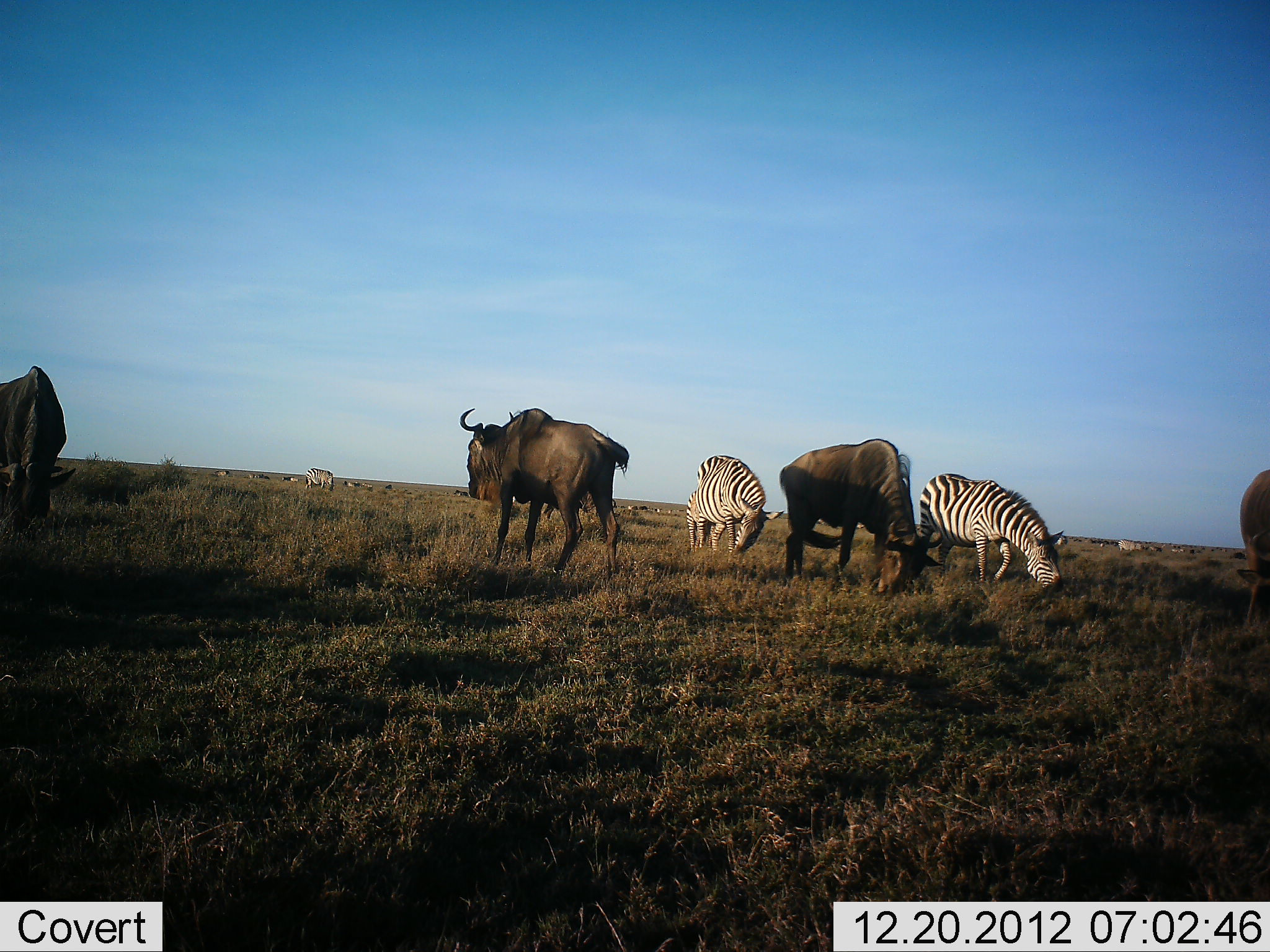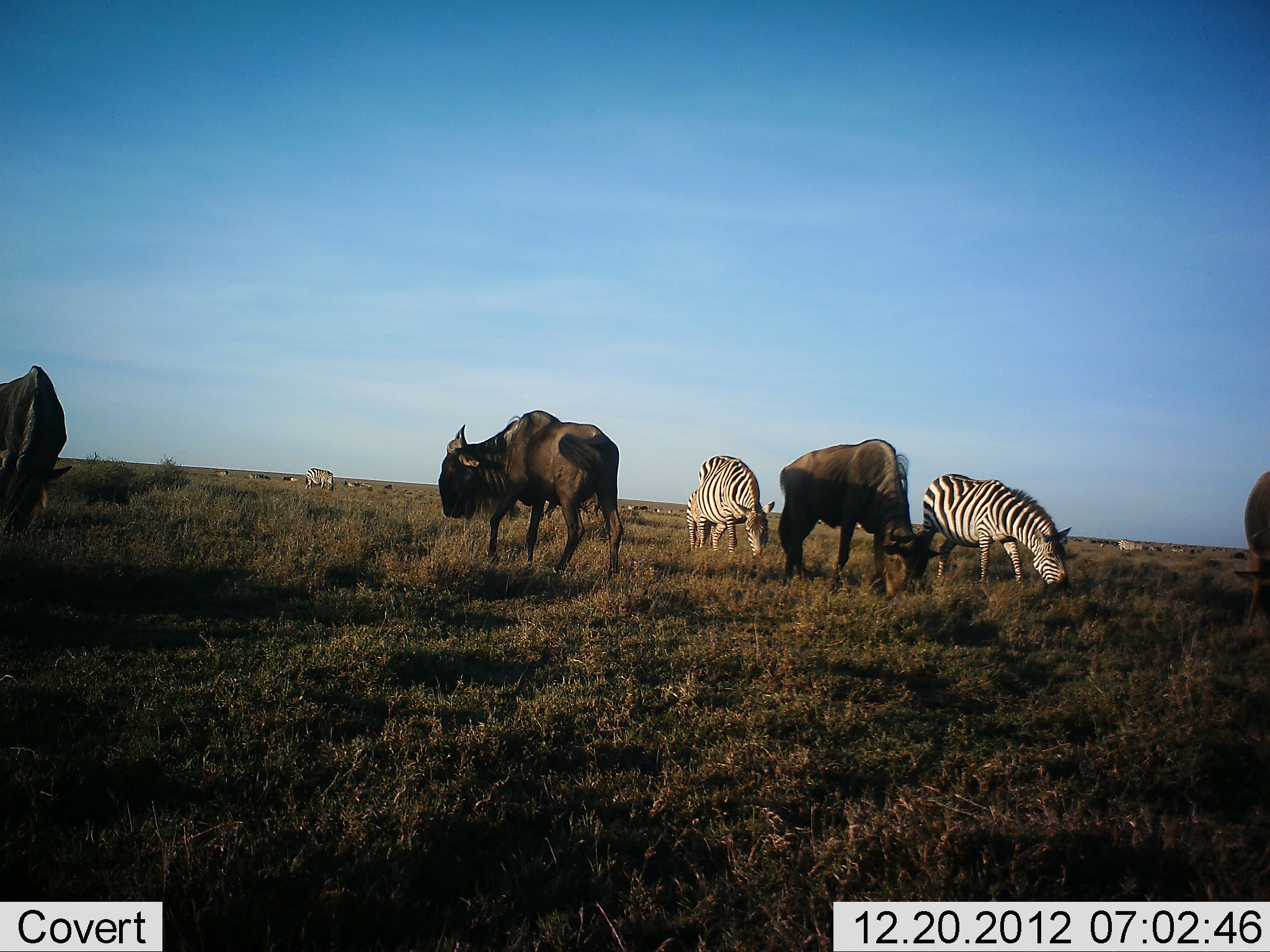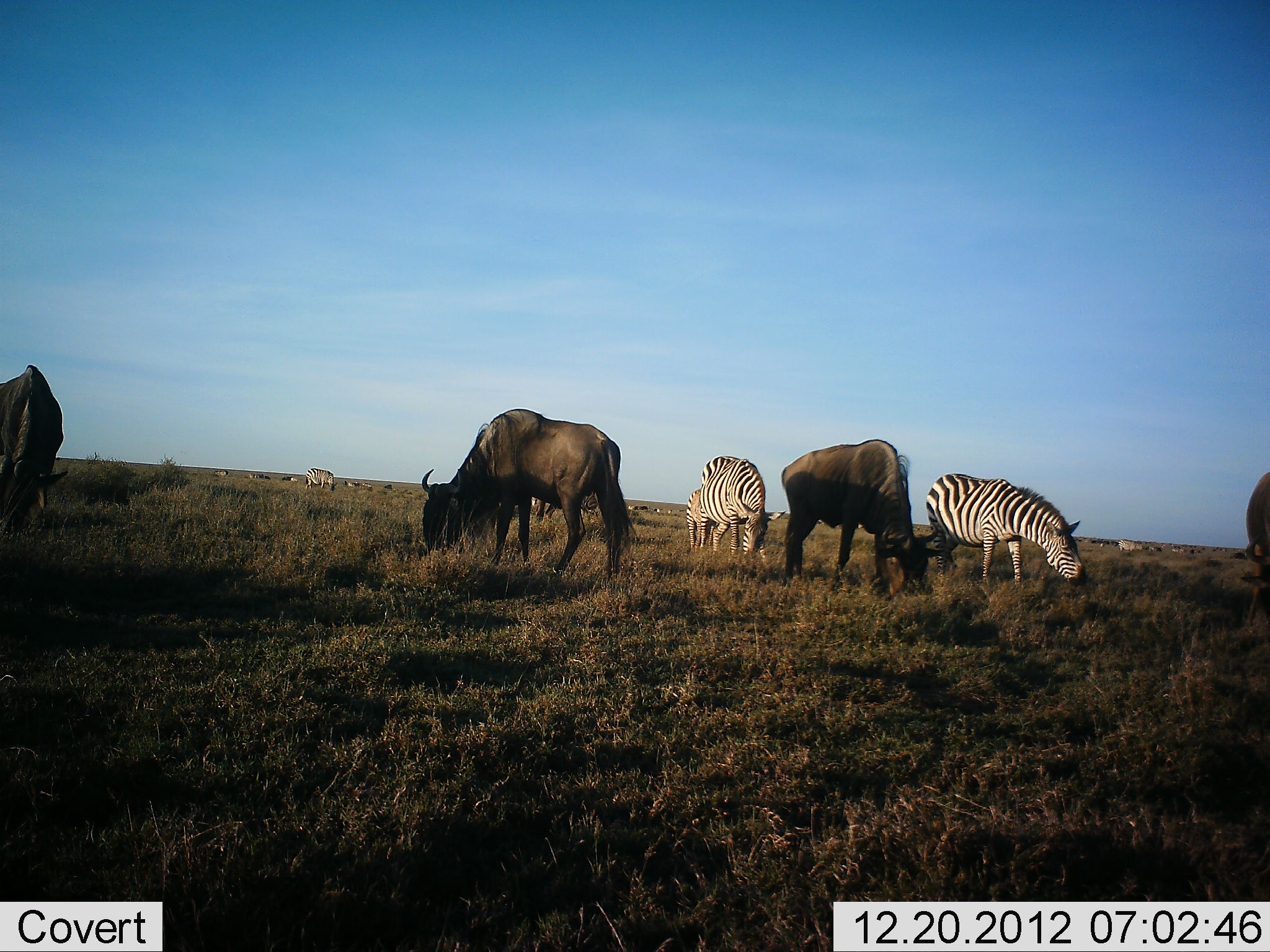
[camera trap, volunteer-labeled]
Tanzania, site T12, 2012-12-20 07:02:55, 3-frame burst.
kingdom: Animalia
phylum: Chordata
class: Mammalia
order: Artiodactyla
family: Bovidae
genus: Connochaetes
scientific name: Connochaetes taurinus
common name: blue wildebeest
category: wildebeest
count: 4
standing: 50%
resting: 0%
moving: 10%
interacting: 0%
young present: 0%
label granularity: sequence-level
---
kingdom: Animalia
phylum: Chordata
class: Mammalia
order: Perissodactyla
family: Equidae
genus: Equus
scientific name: Equus quagga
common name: plains zebra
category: zebra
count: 4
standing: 30%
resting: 0%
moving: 10%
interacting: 0%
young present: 0%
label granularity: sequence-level